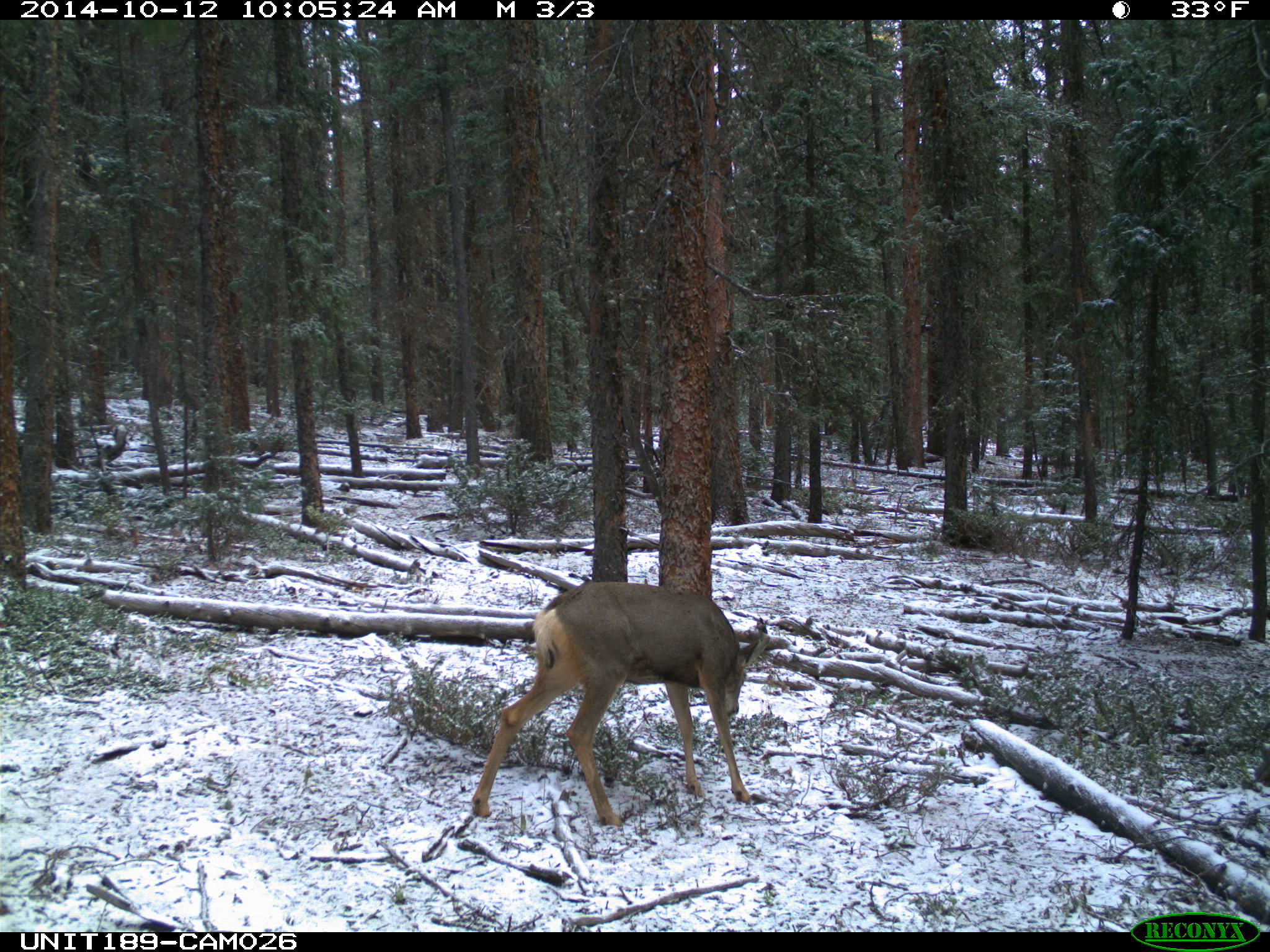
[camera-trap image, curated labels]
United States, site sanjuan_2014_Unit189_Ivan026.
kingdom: Animalia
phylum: Chordata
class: Mammalia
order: Artiodactyla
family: Cervidae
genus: Odocoileus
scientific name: Odocoileus hemionus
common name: mule deer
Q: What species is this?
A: Odocoileus hemionus (mule deer).